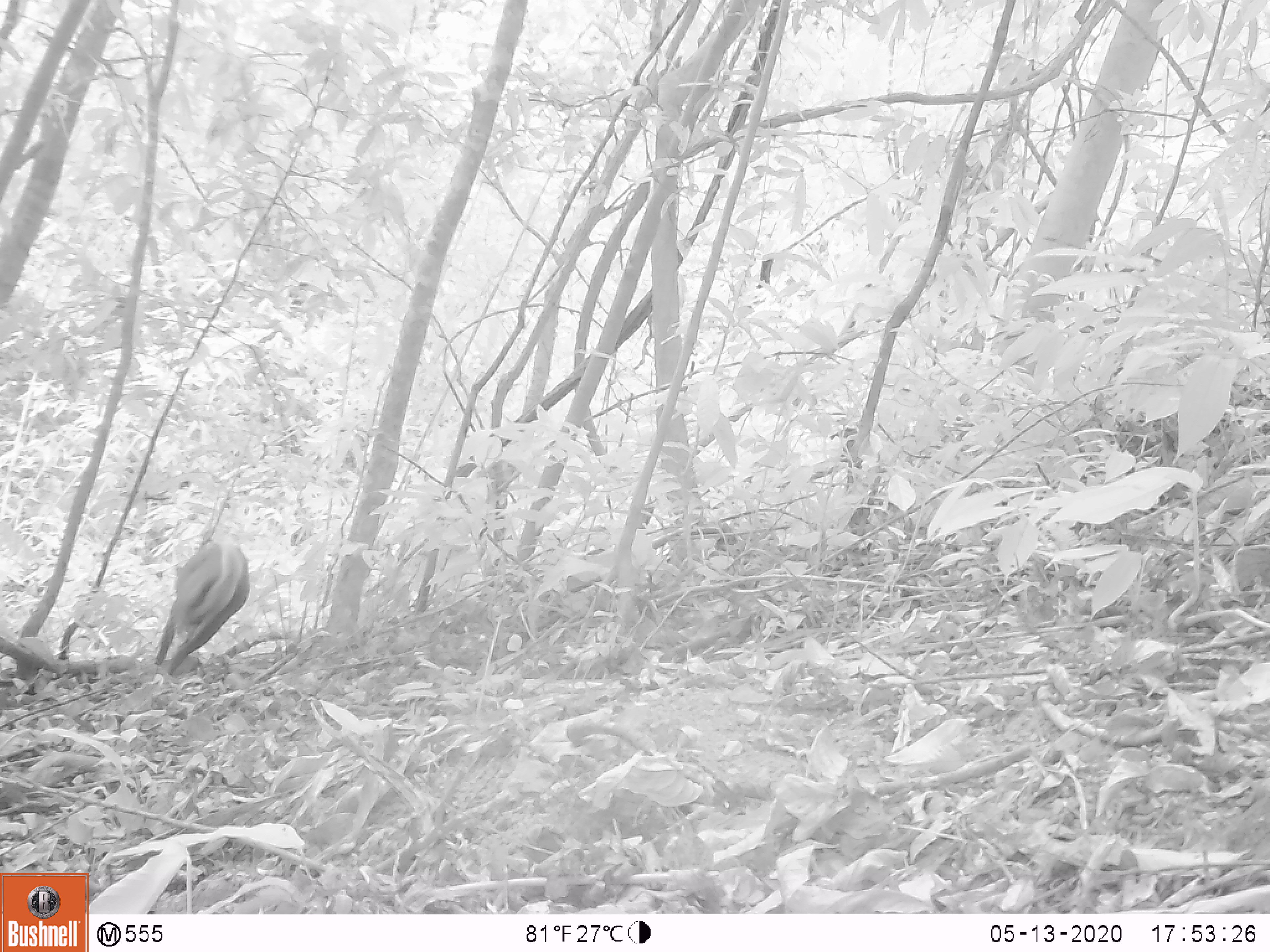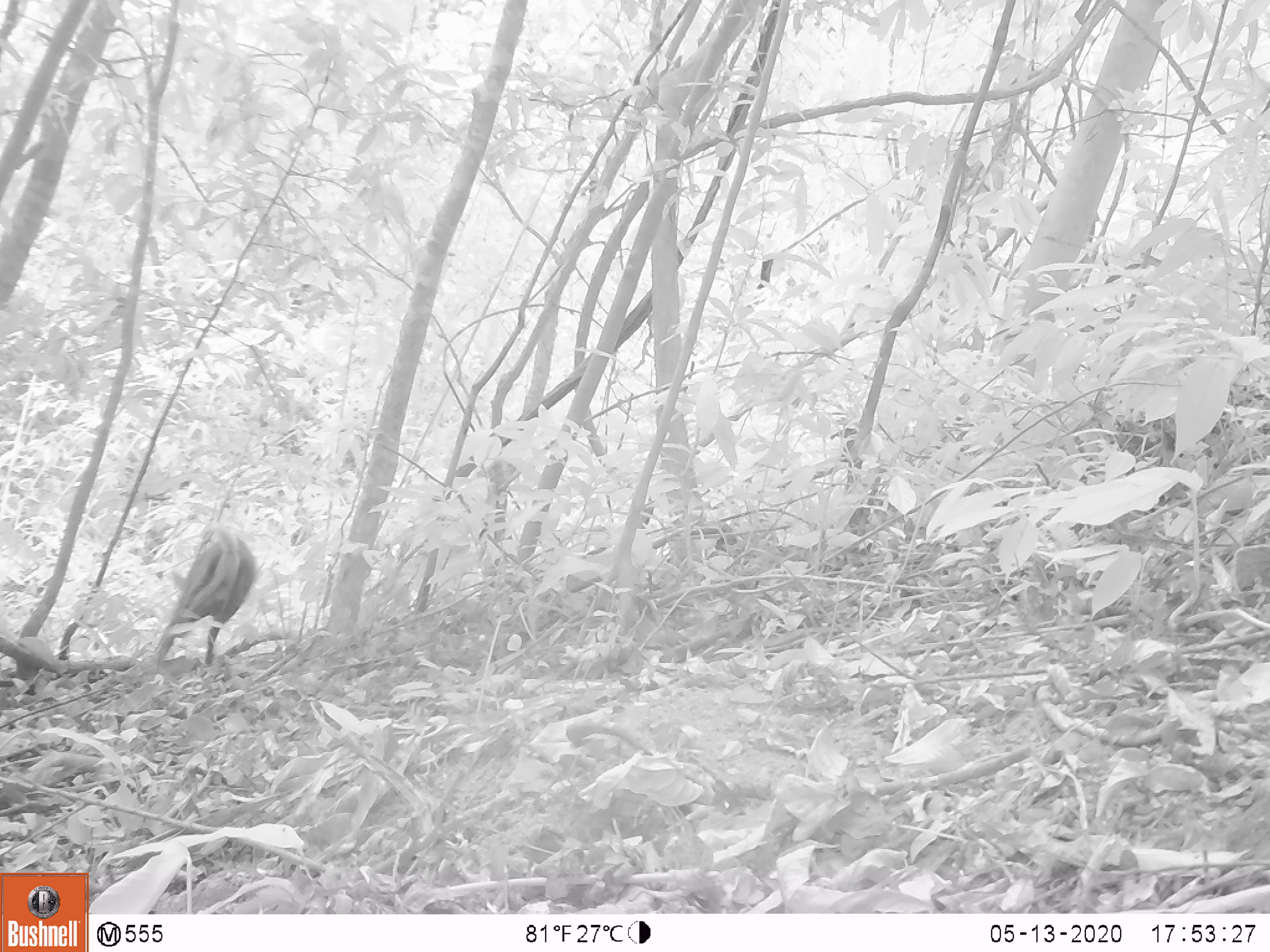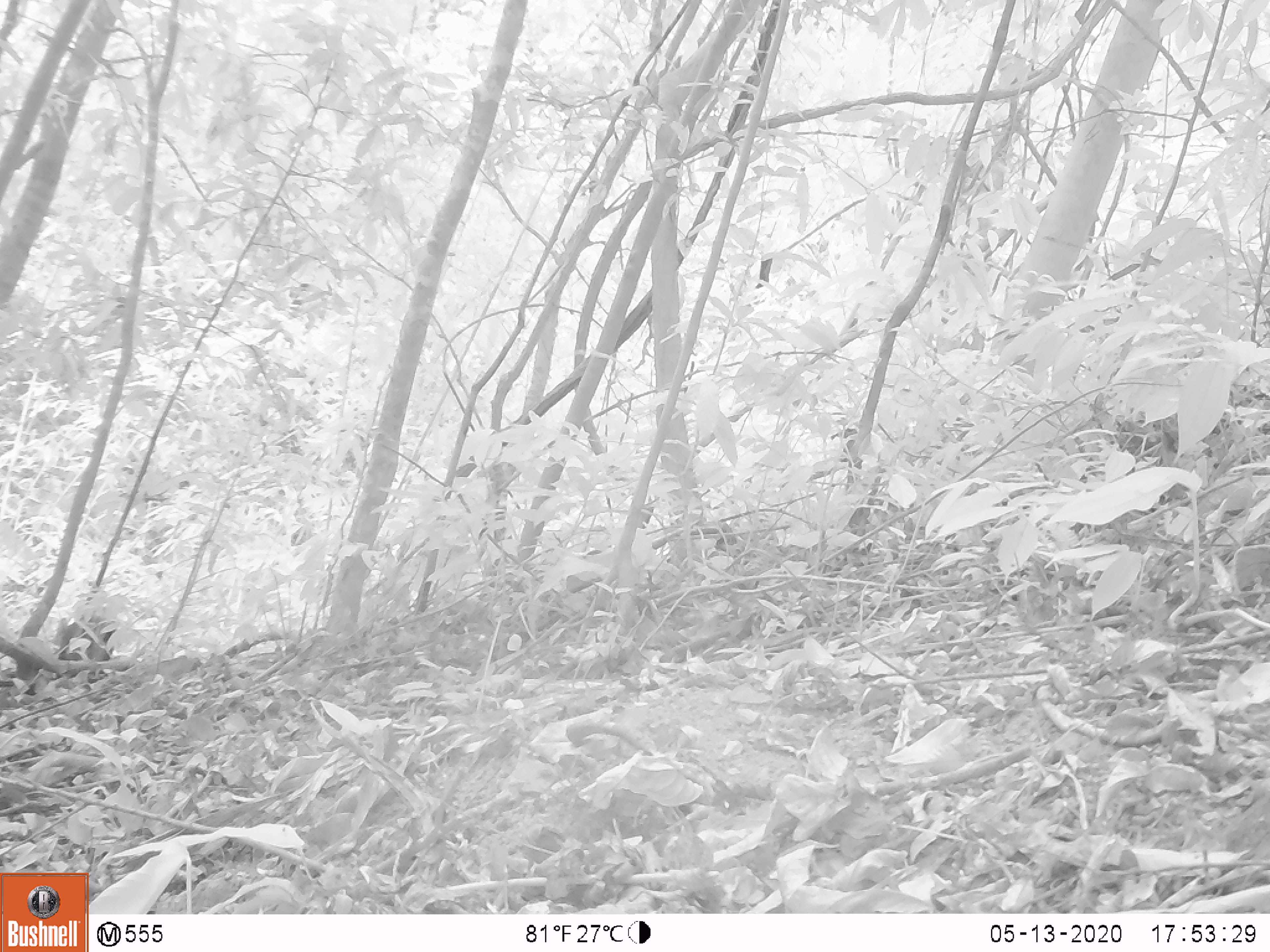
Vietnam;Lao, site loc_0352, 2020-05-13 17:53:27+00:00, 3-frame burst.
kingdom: Animalia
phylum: Chordata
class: Mammalia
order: Artiodactyla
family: Cervidae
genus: Muntiacus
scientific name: Muntiacus rooseveltorum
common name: roosevelt's muntjac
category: roosevelts muntjac group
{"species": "roosevelts muntjac group (roosevelt's muntjac) (Muntiacus rooseveltorum)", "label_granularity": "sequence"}